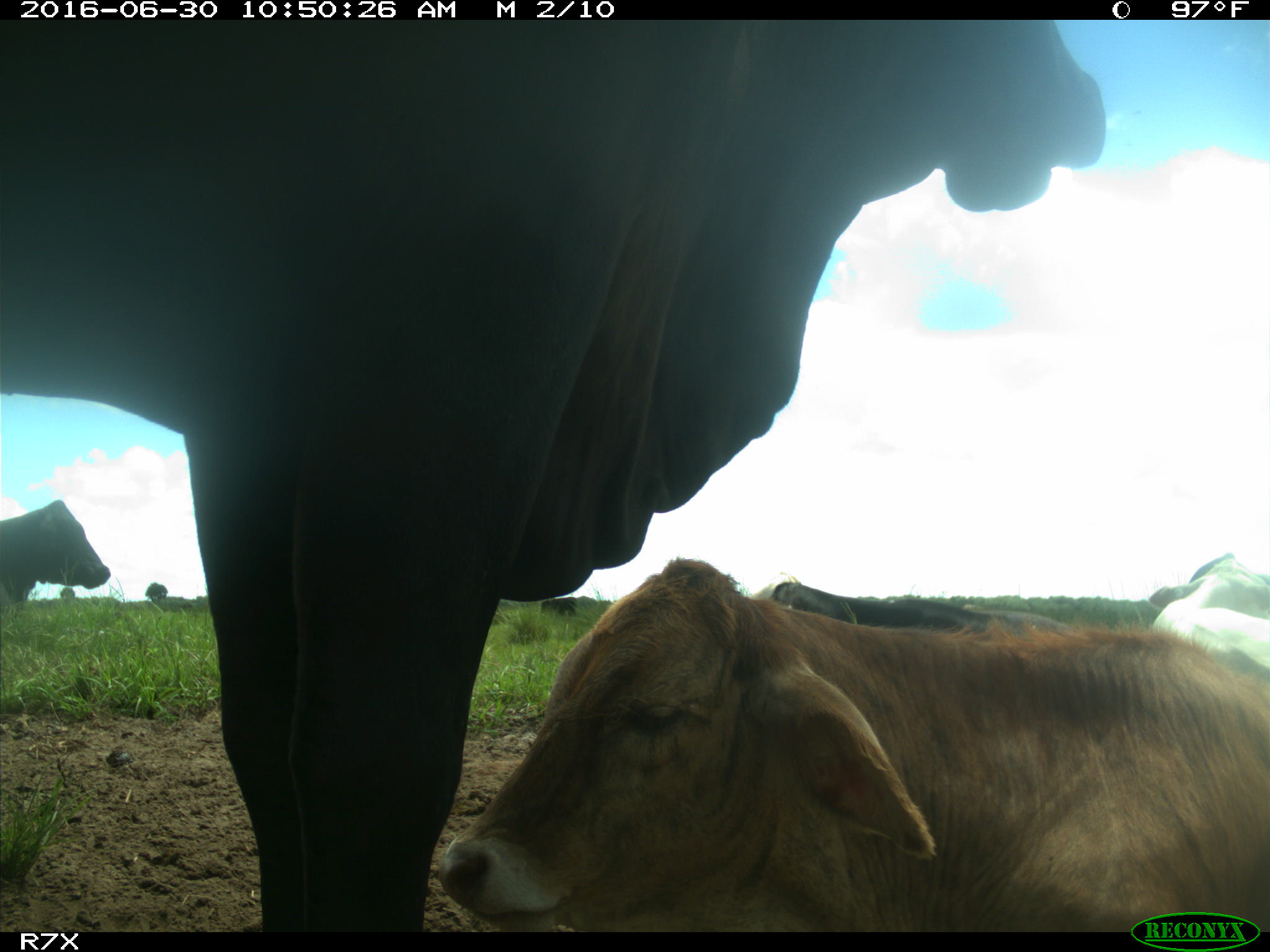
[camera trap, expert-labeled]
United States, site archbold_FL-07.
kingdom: Animalia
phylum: Chordata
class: Mammalia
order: Artiodactyla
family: Bovidae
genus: Bos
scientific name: Bos taurus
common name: domestic cow